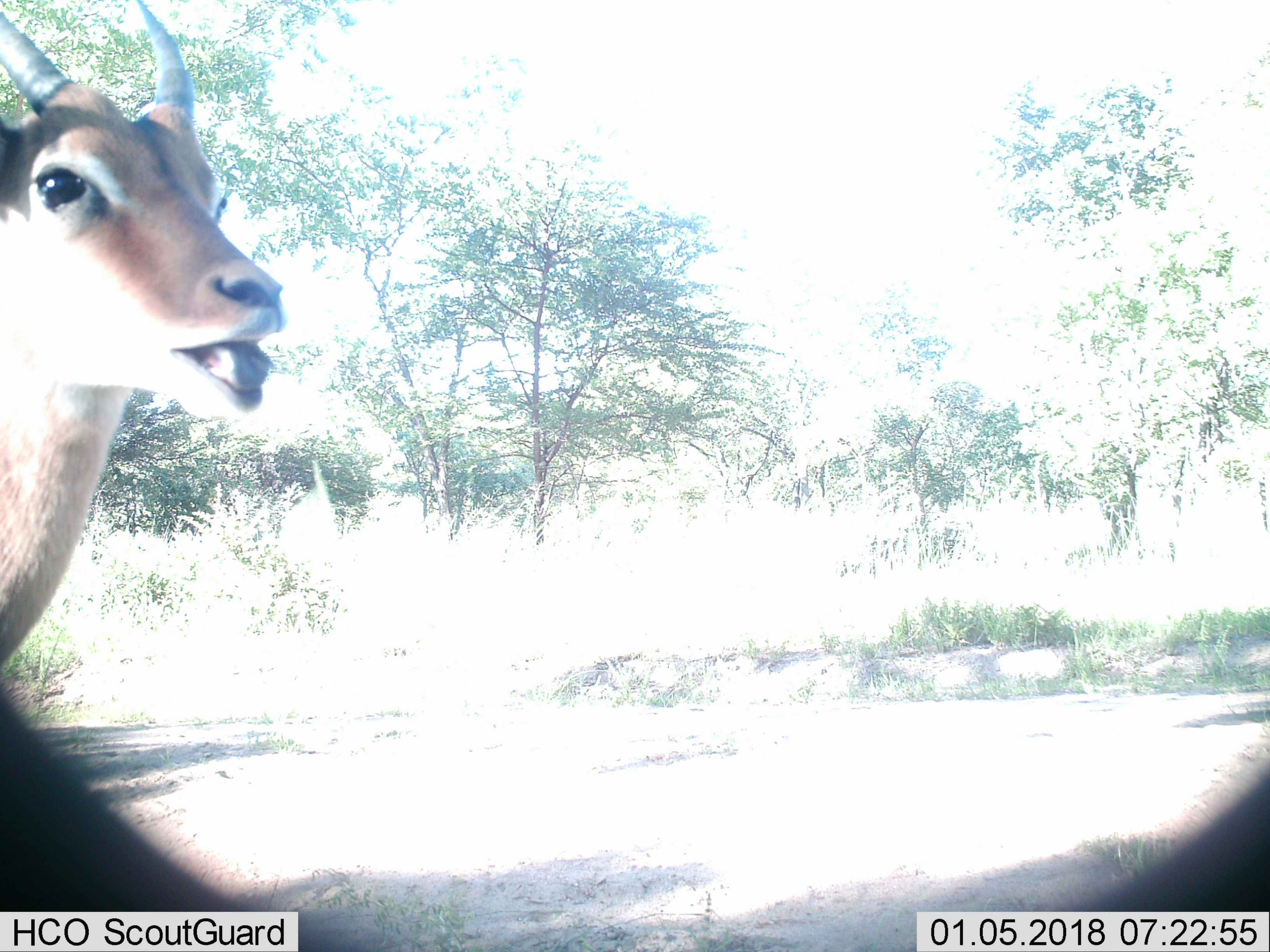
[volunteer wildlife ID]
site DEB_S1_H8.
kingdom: Animalia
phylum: Chordata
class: Mammalia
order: Artiodactyla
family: Bovidae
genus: Aepyceros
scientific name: Aepyceros melampus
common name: impala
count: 1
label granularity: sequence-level